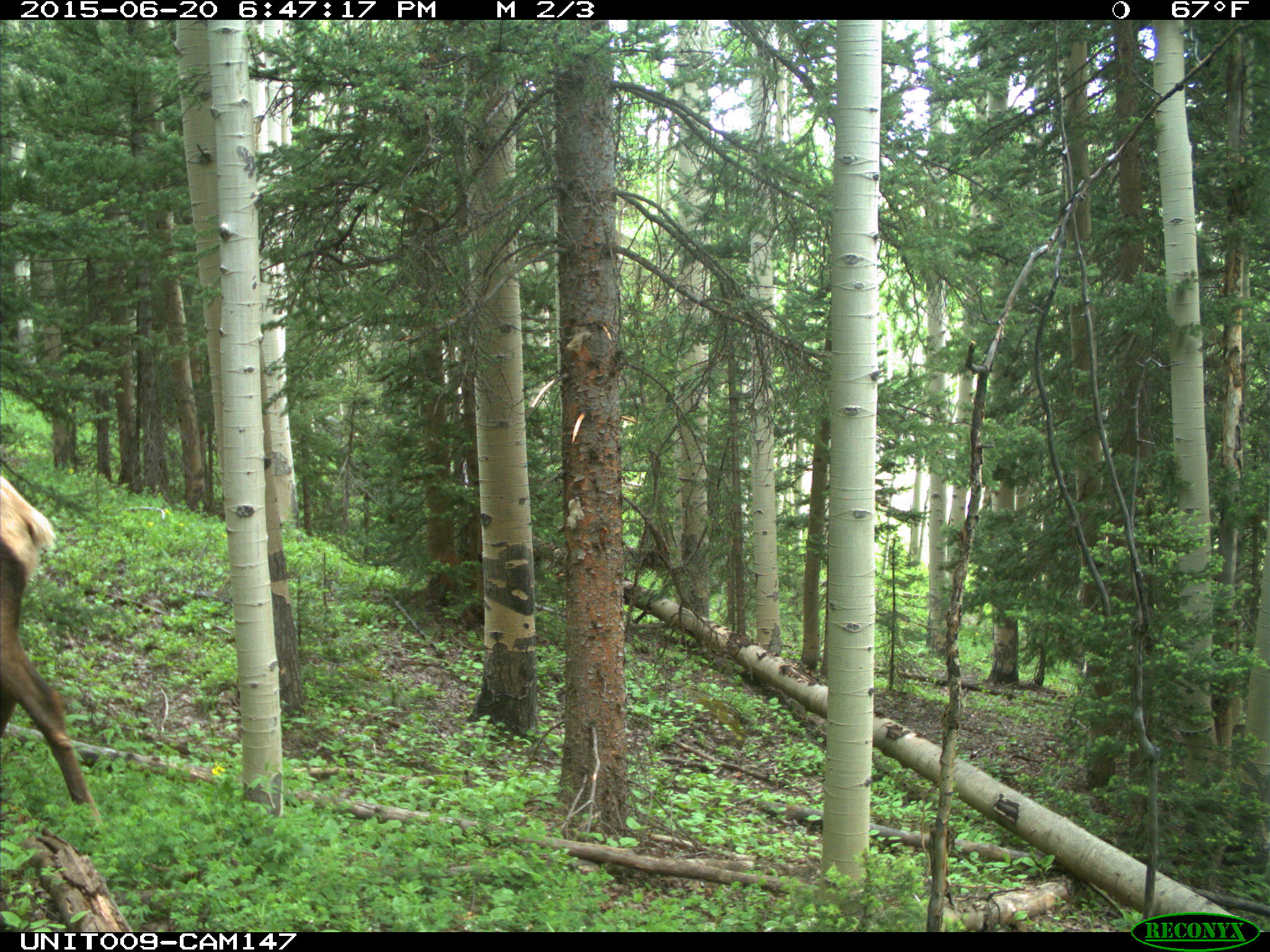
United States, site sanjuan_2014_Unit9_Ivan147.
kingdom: Animalia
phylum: Chordata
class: Mammalia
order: Artiodactyla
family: Cervidae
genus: Cervus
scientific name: Cervus elaphus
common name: red deer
Cervus elaphus (red deer).